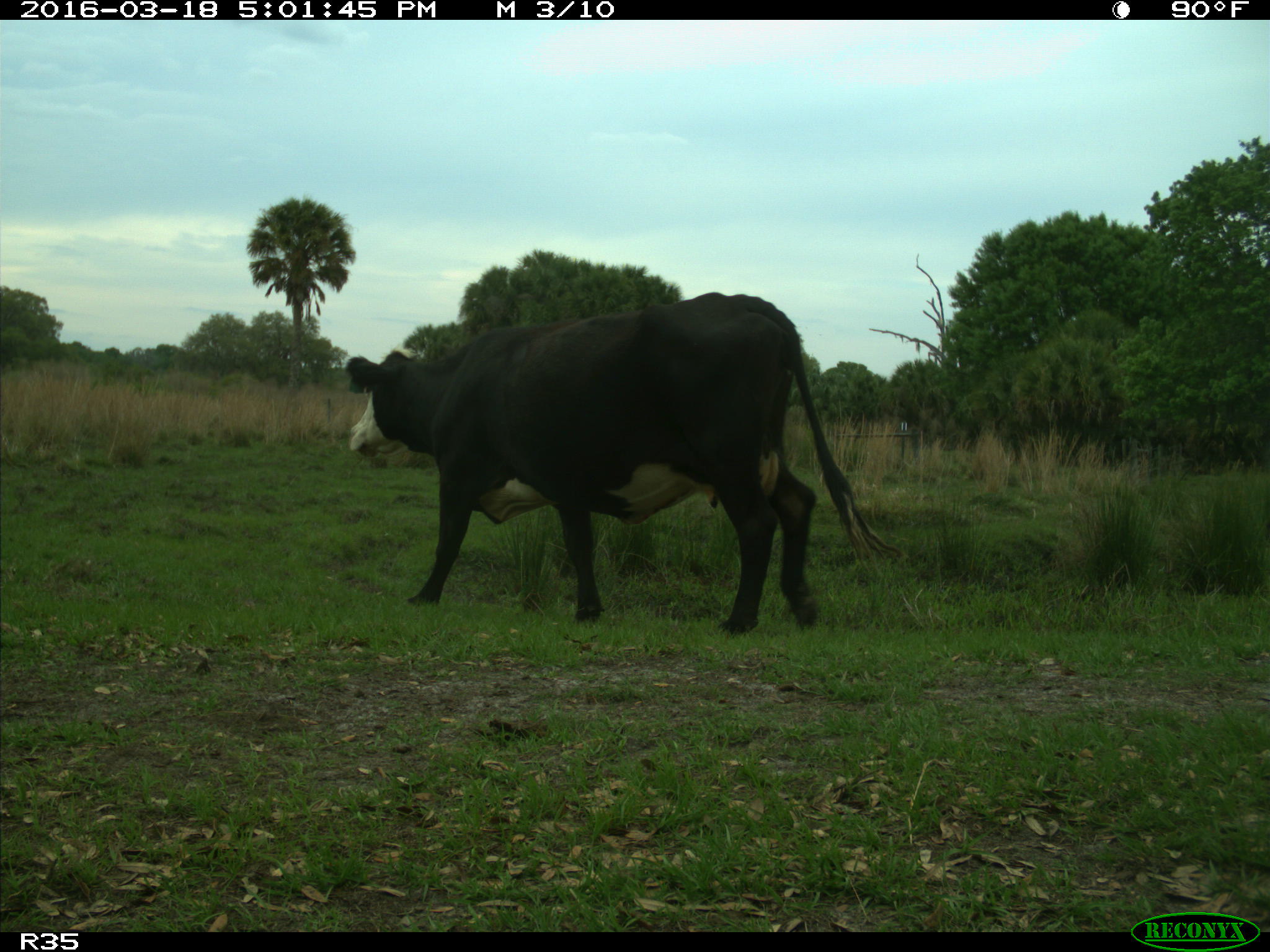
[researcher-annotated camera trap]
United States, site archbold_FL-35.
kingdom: Animalia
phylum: Chordata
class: Mammalia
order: Artiodactyla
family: Bovidae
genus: Bos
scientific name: Bos taurus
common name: domestic cow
Bos taurus (domestic cow).